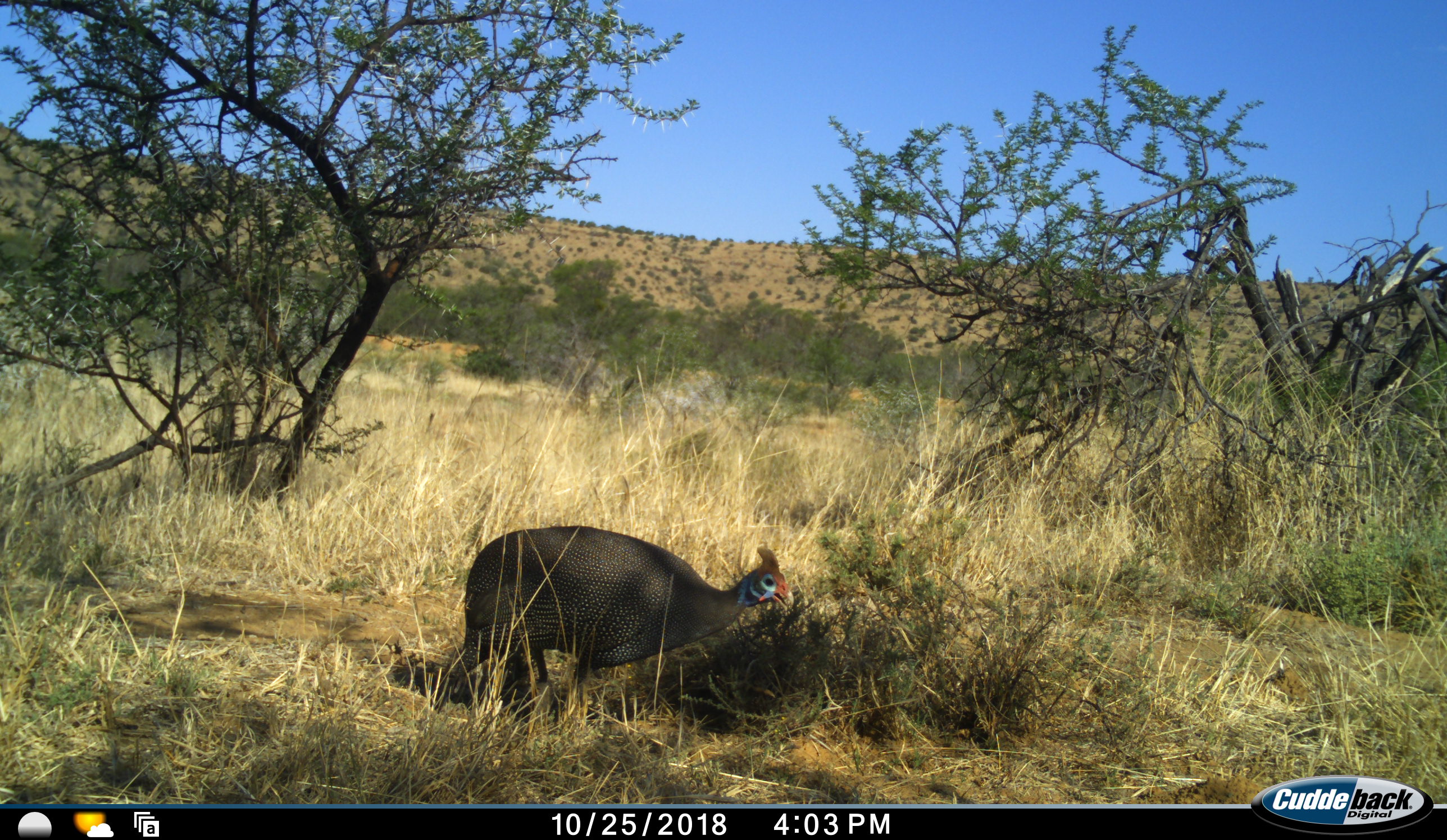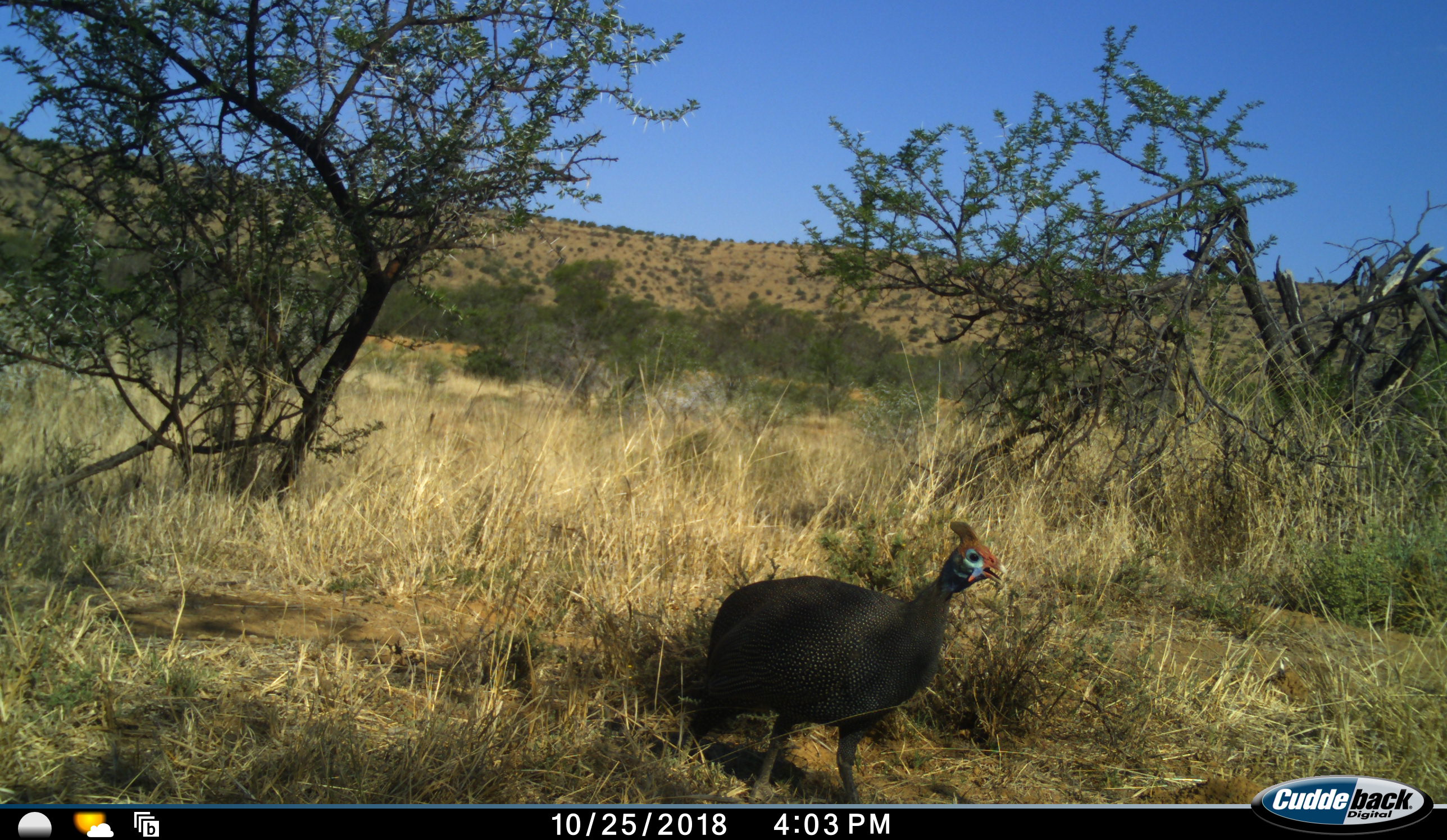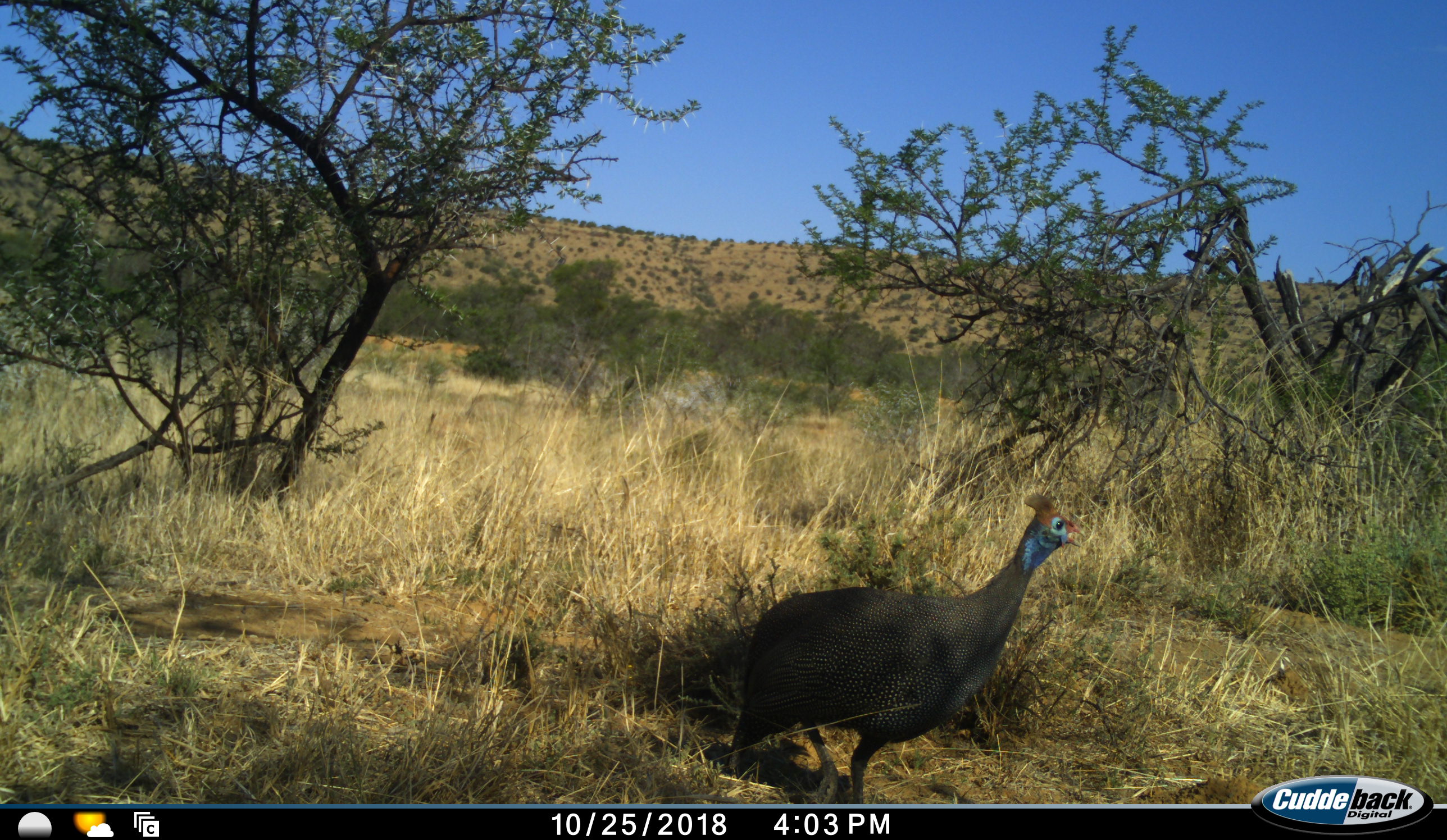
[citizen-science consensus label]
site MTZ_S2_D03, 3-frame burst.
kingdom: Animalia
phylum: Chordata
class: Aves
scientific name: Aves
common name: bird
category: birdother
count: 1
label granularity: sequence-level